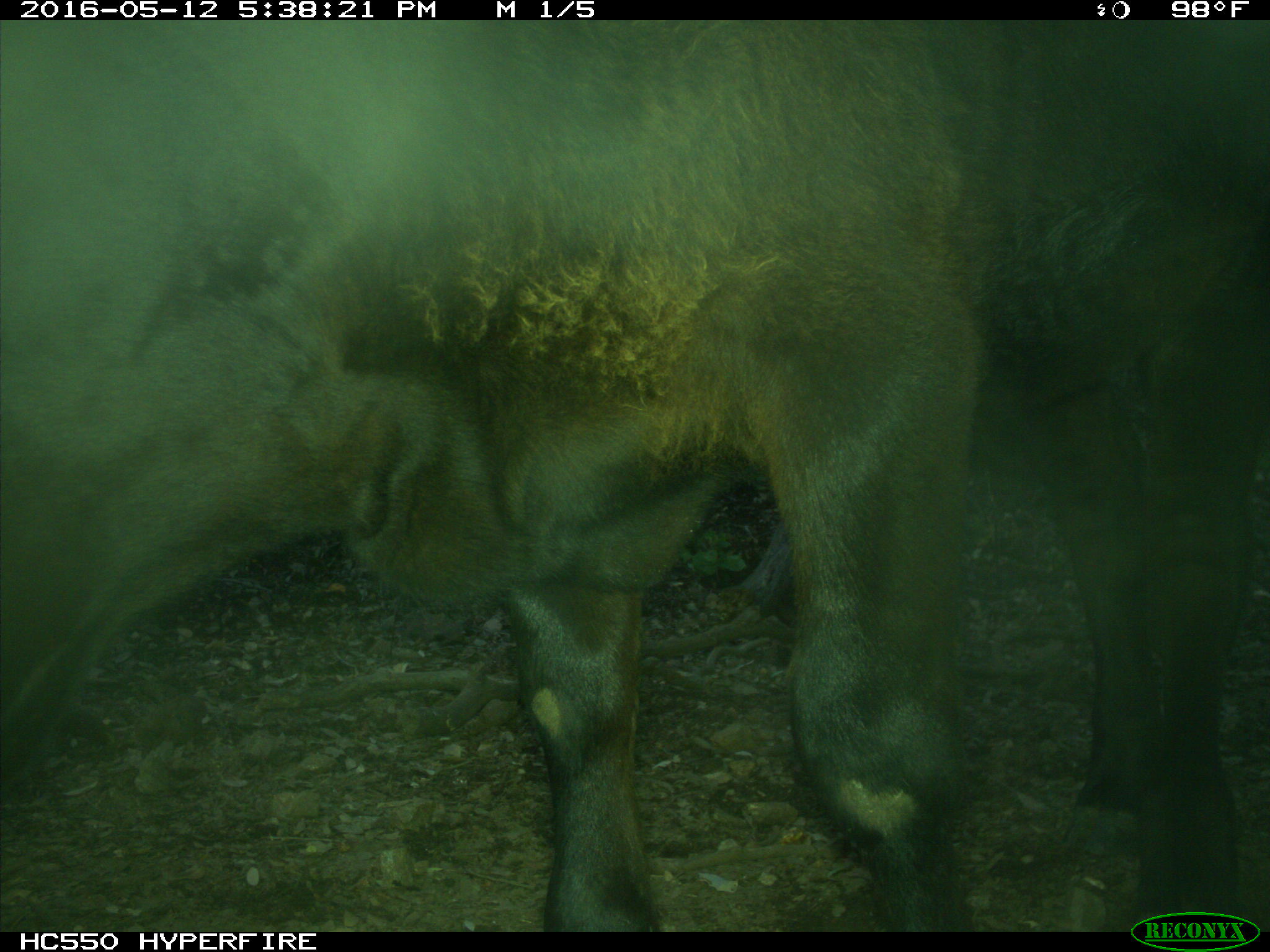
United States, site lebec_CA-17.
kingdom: Animalia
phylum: Chordata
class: Mammalia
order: Artiodactyla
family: Bovidae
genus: Bos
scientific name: Bos taurus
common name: domestic cow